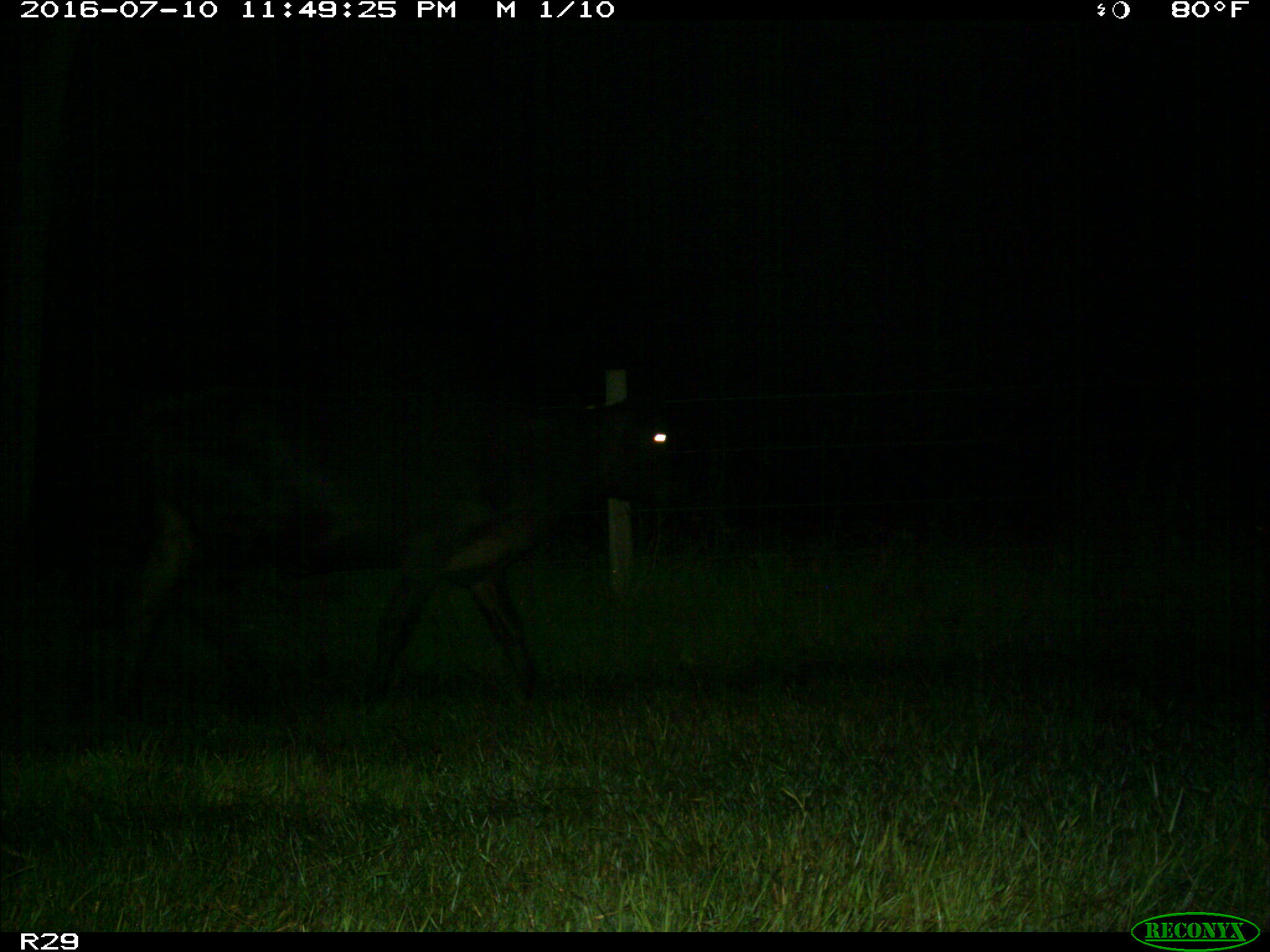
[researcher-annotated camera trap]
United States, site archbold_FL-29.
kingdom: Animalia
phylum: Chordata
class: Mammalia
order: Artiodactyla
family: Bovidae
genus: Bos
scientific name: Bos taurus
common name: domestic cow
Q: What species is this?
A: Bos taurus (domestic cow).